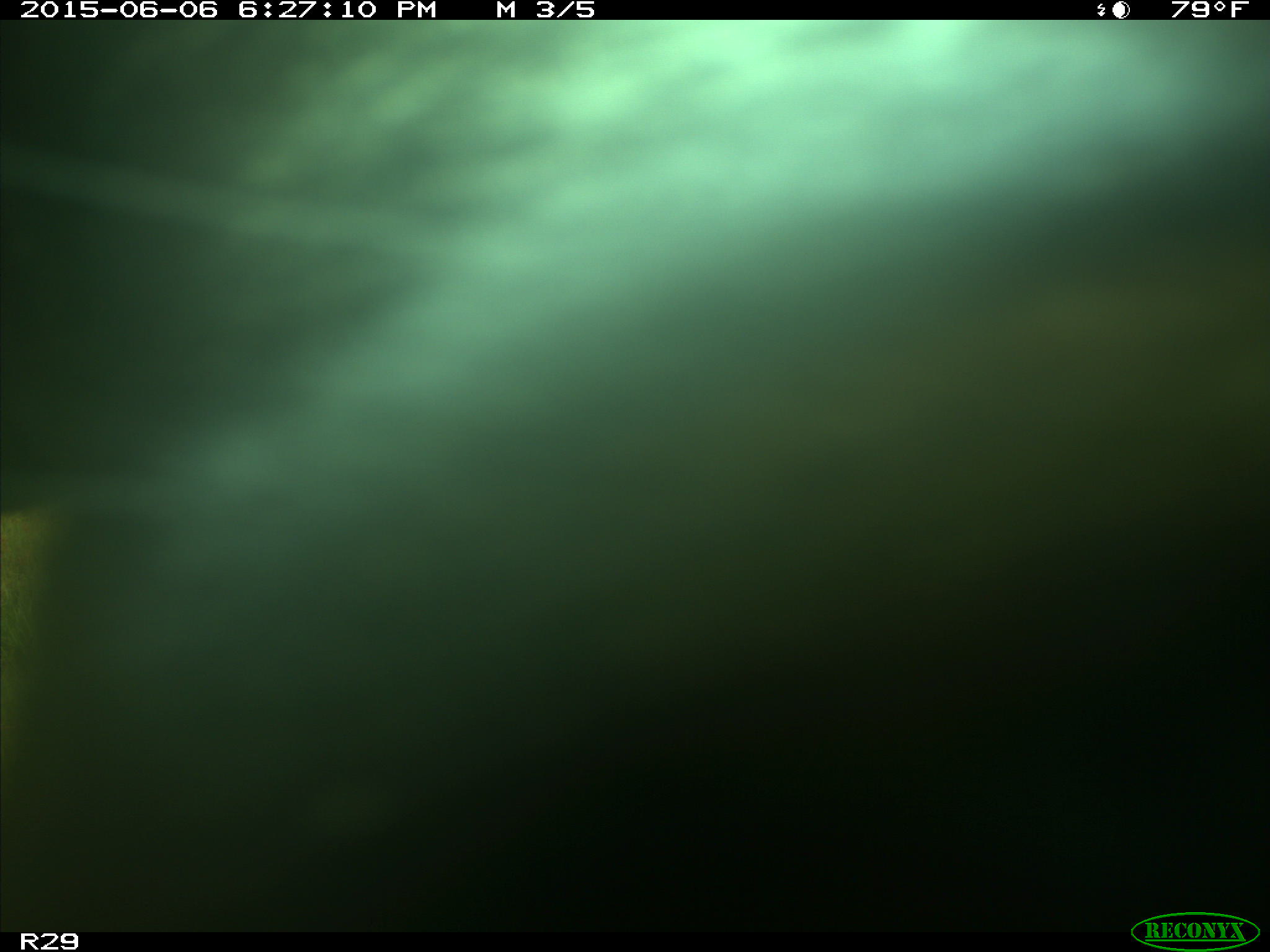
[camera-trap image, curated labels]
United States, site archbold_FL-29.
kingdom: Animalia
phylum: Chordata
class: Mammalia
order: Artiodactyla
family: Bovidae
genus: Bos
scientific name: Bos taurus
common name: domestic cow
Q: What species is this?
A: Bos taurus (domestic cow).